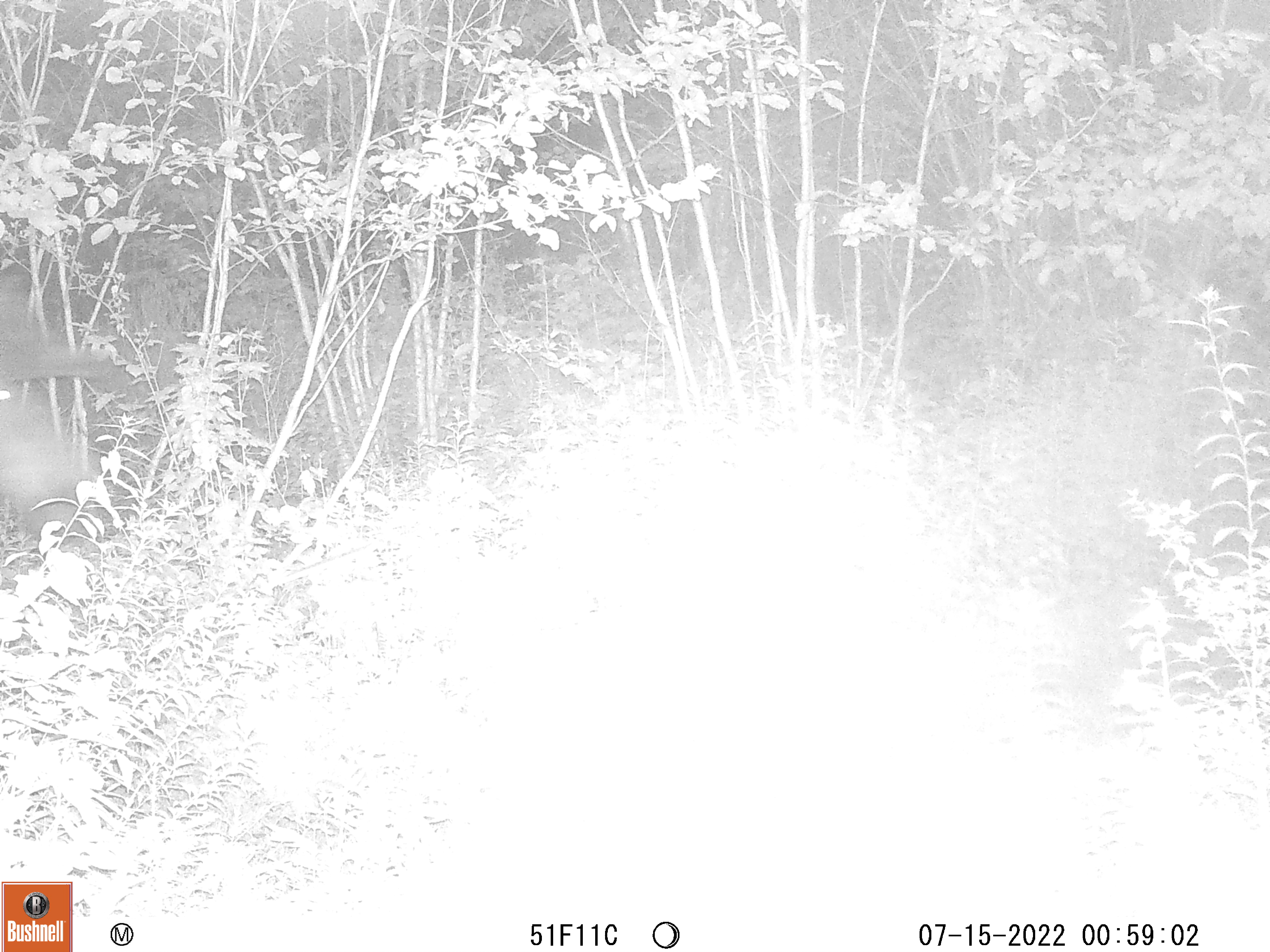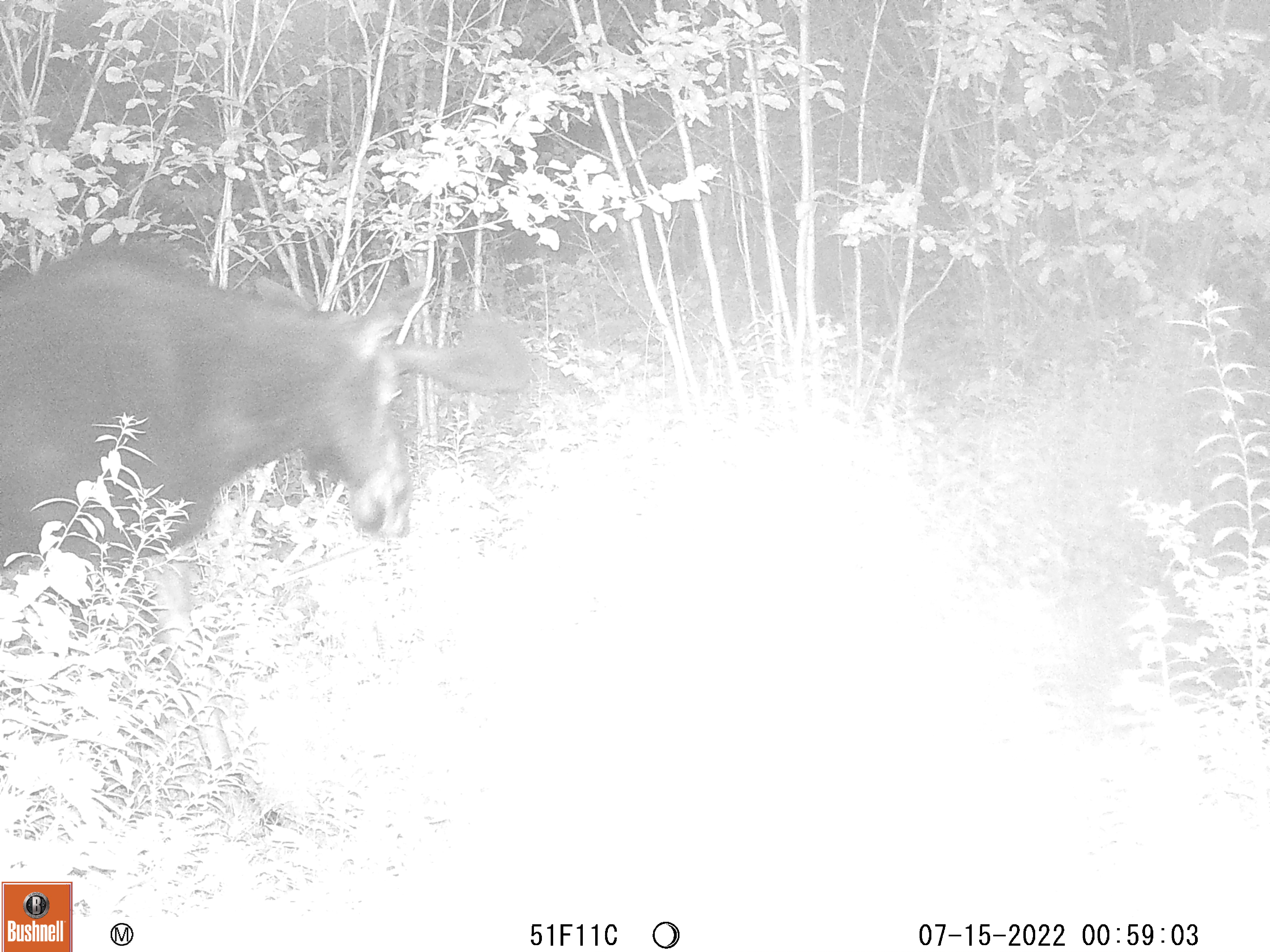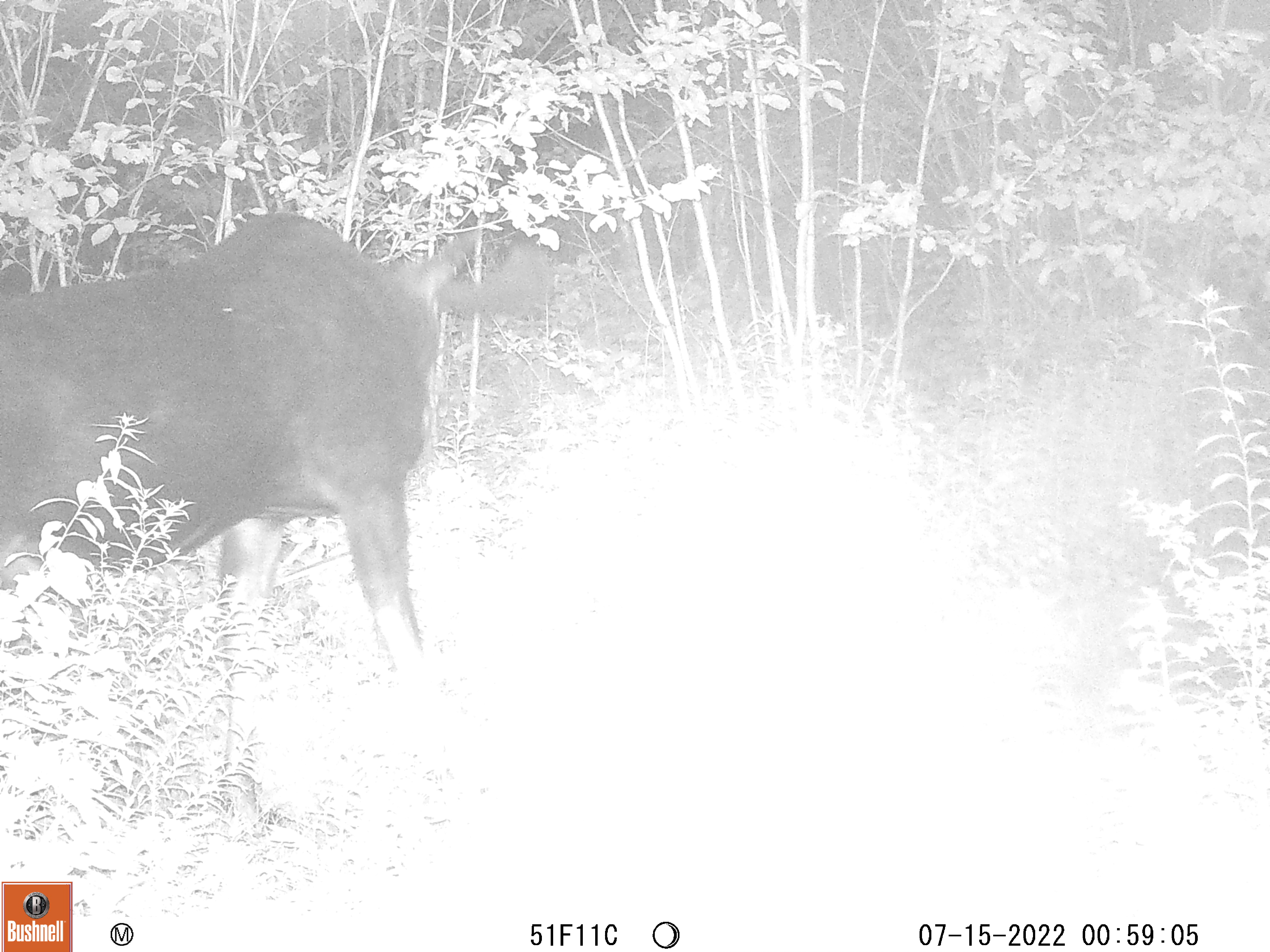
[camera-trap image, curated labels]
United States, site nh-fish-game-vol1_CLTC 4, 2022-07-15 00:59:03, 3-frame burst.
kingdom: Animalia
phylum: Chordata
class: Mammalia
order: Artiodactyla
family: Cervidae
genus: Alces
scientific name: Alces alces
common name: moose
Moose (Alces alces).